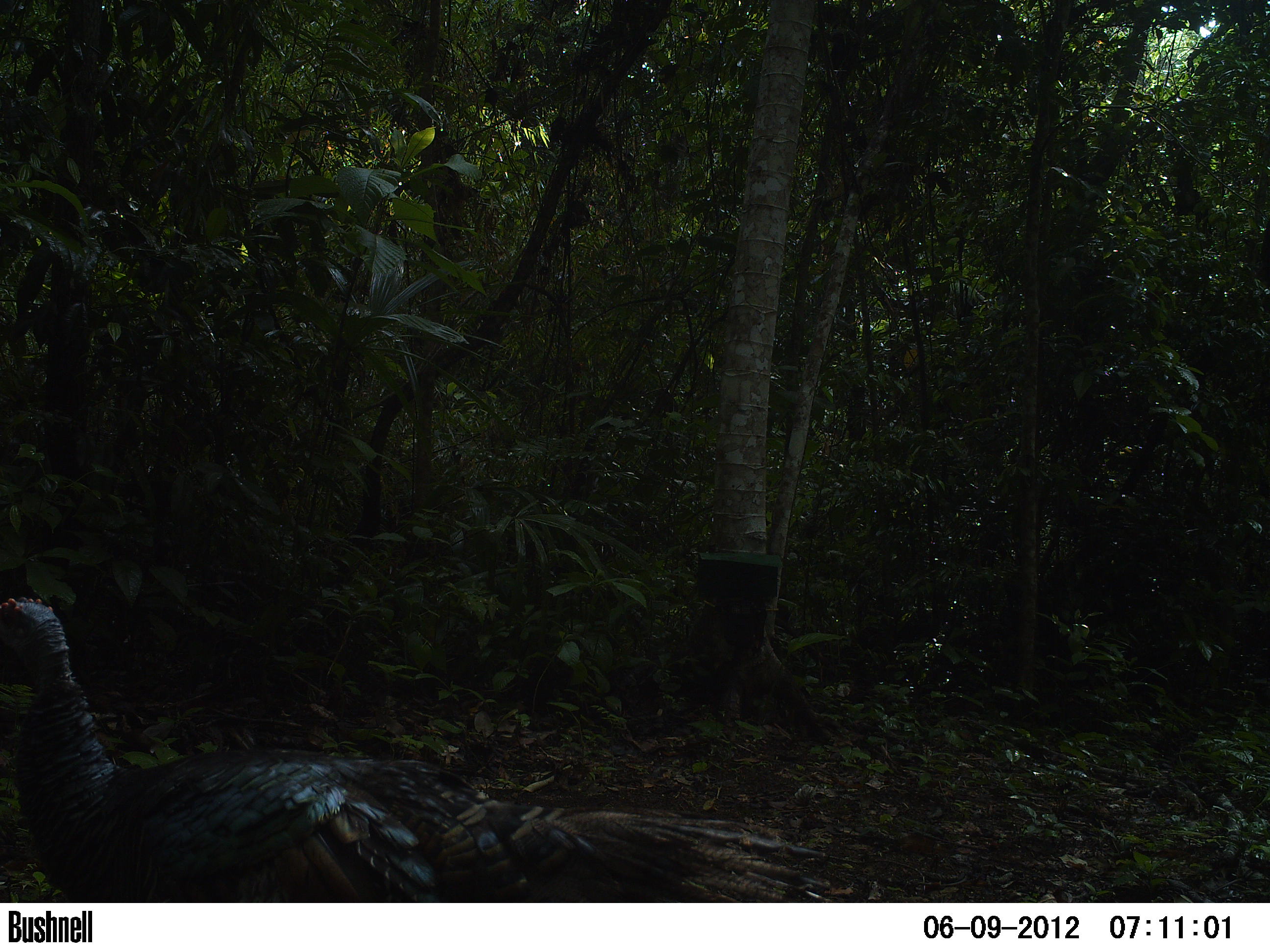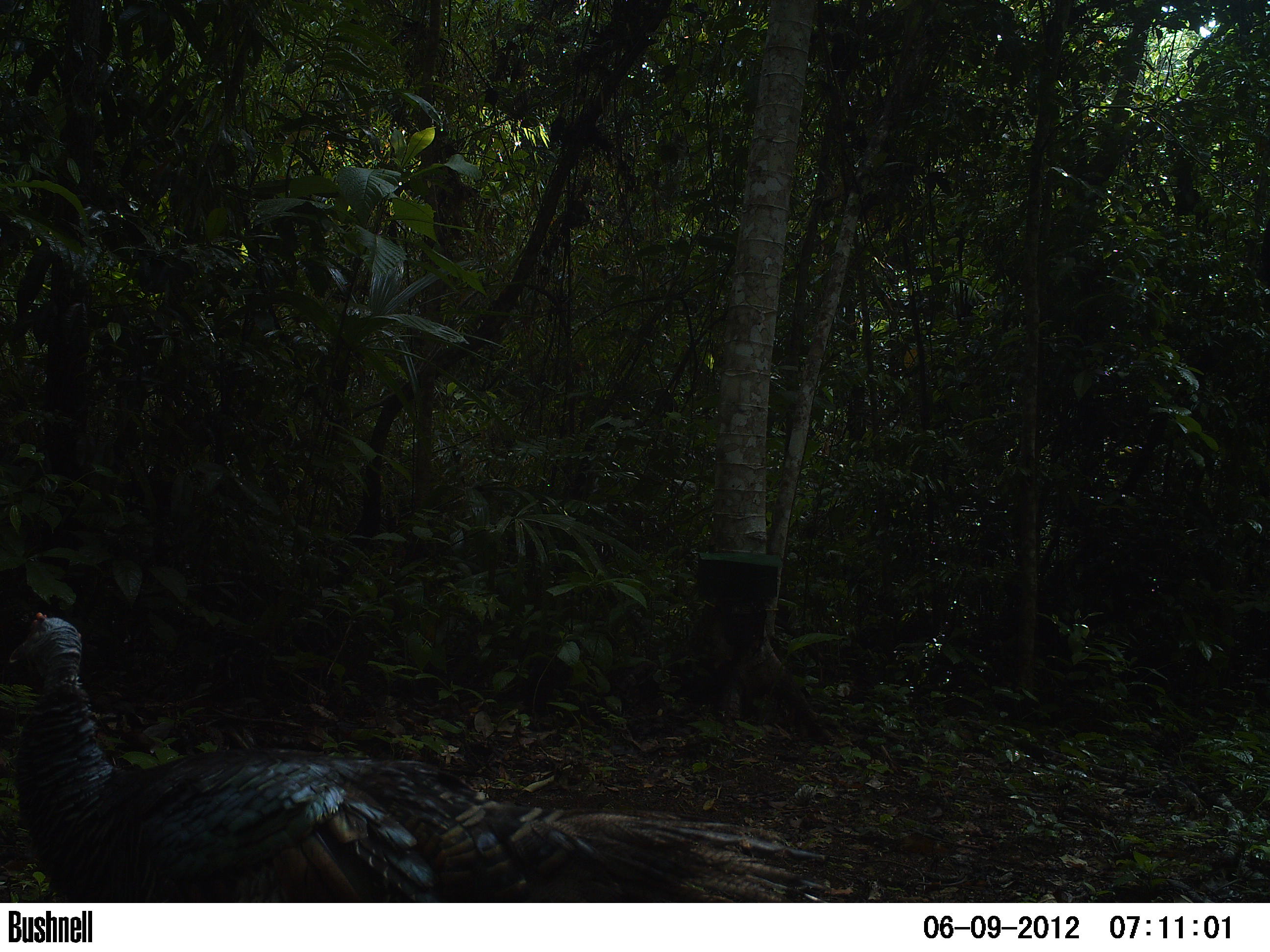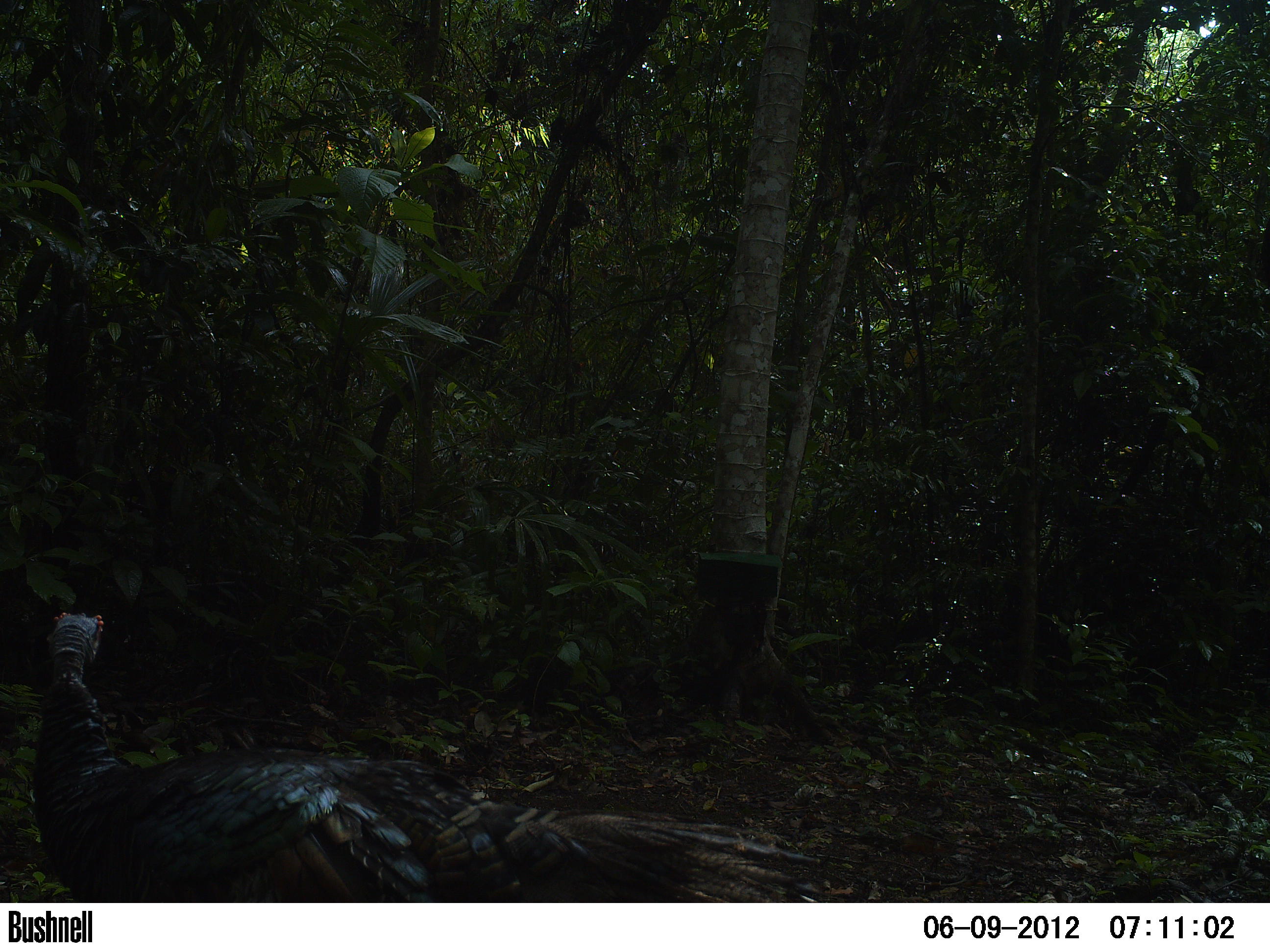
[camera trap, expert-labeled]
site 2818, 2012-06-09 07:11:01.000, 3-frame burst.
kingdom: Animalia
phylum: Chordata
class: Aves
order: Galliformes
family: Phasianidae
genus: Meleagris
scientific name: Meleagris ocellata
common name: ocellated turkey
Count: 5.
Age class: adult.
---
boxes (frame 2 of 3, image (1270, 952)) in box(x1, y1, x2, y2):
meleagris ocellata: box(6, 611, 826, 901)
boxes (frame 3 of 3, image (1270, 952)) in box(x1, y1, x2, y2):
meleagris ocellata: box(29, 611, 827, 902)